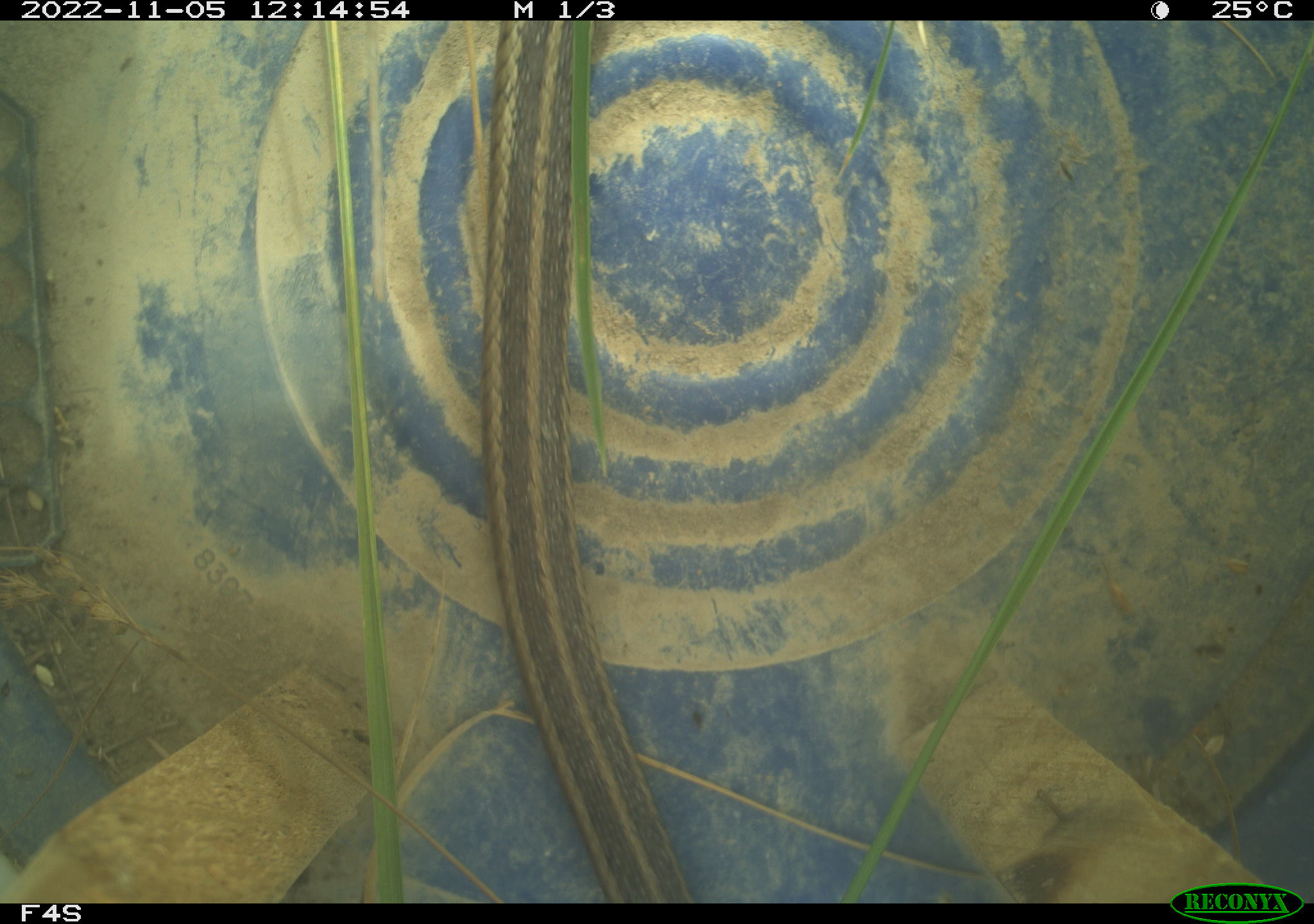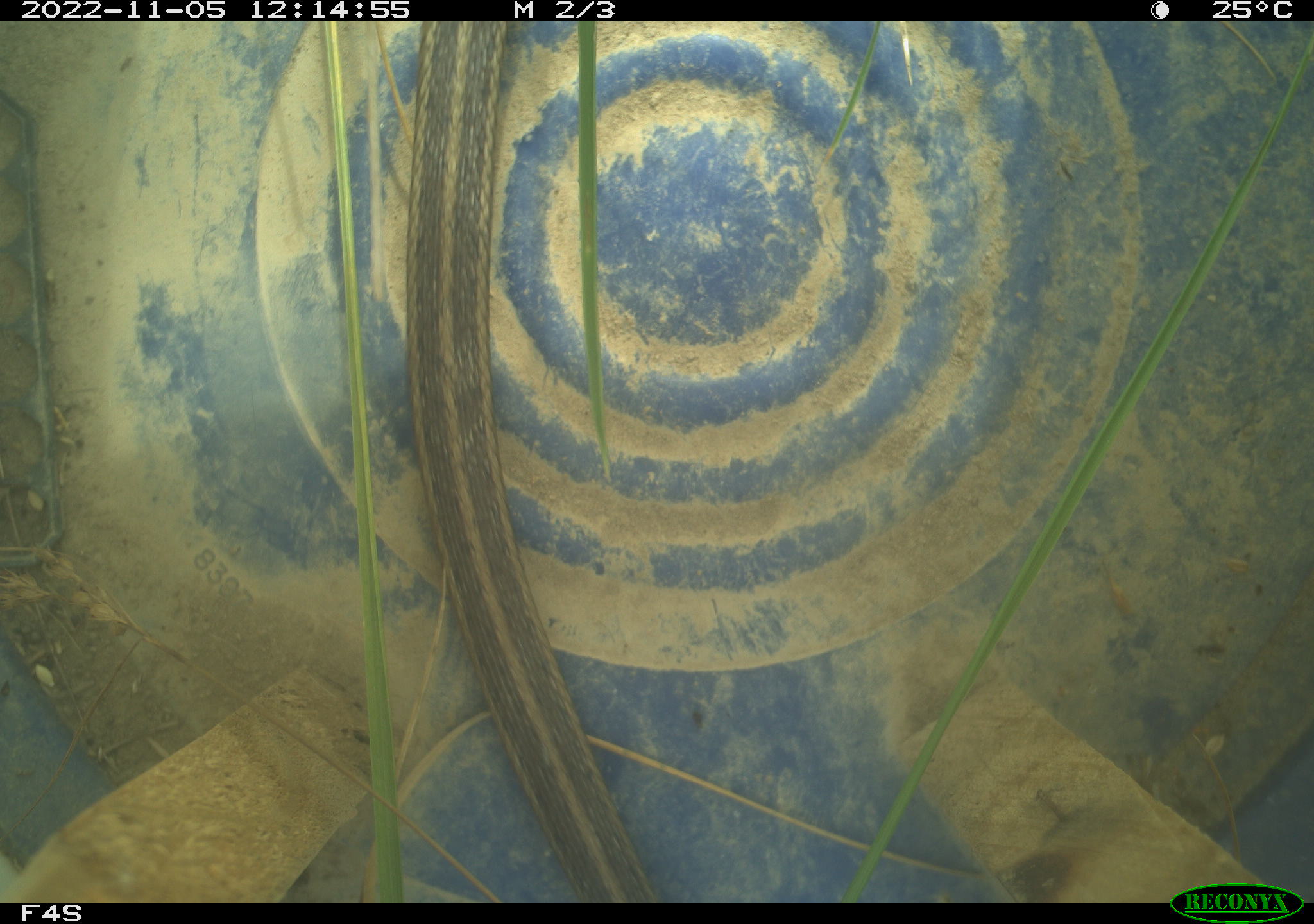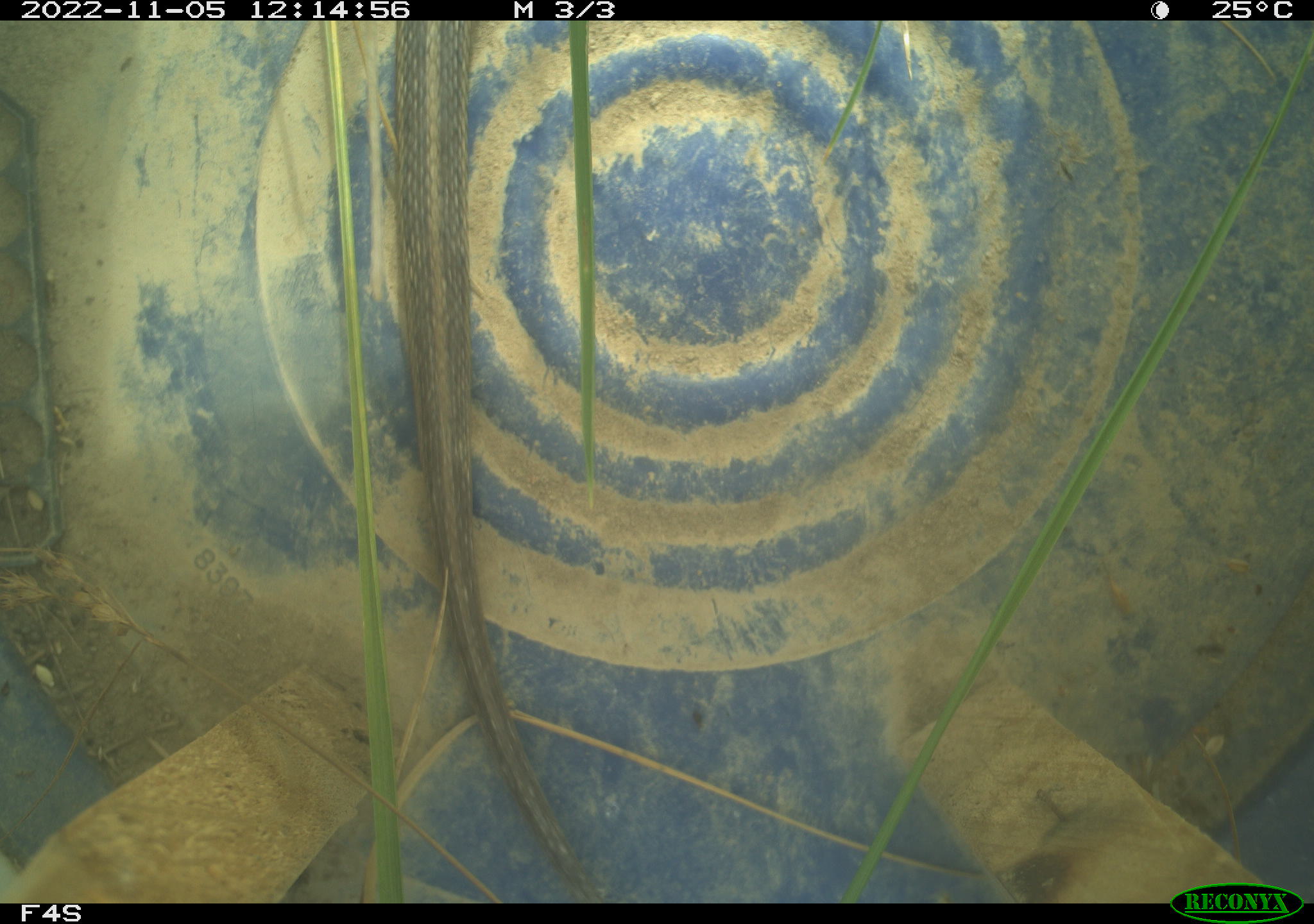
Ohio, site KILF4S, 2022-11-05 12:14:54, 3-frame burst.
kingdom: Animalia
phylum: Chordata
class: Reptilia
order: Squamata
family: Colubridae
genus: Thamnophis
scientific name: Thamnophis sirtalis sirtalis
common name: eastern gartersnake